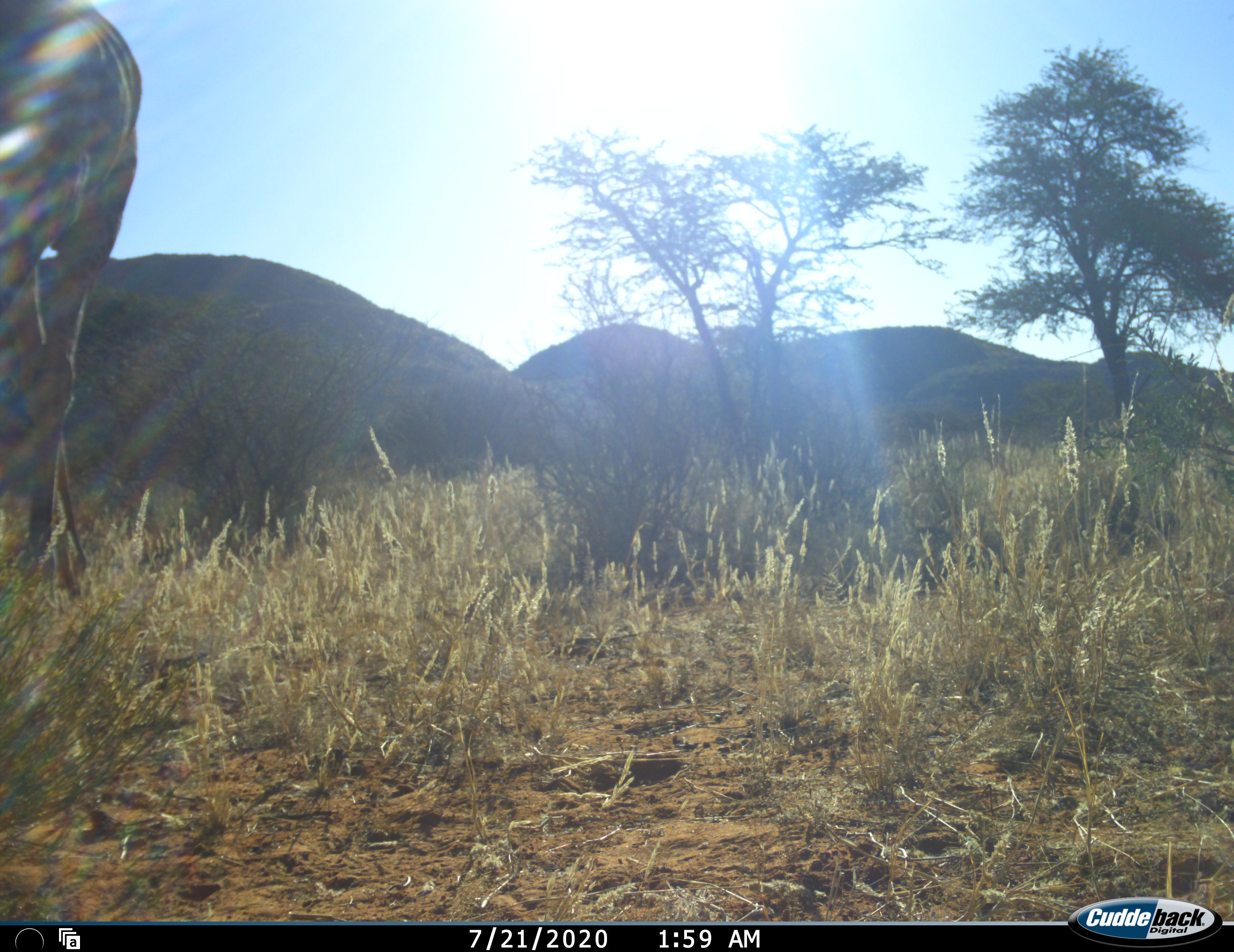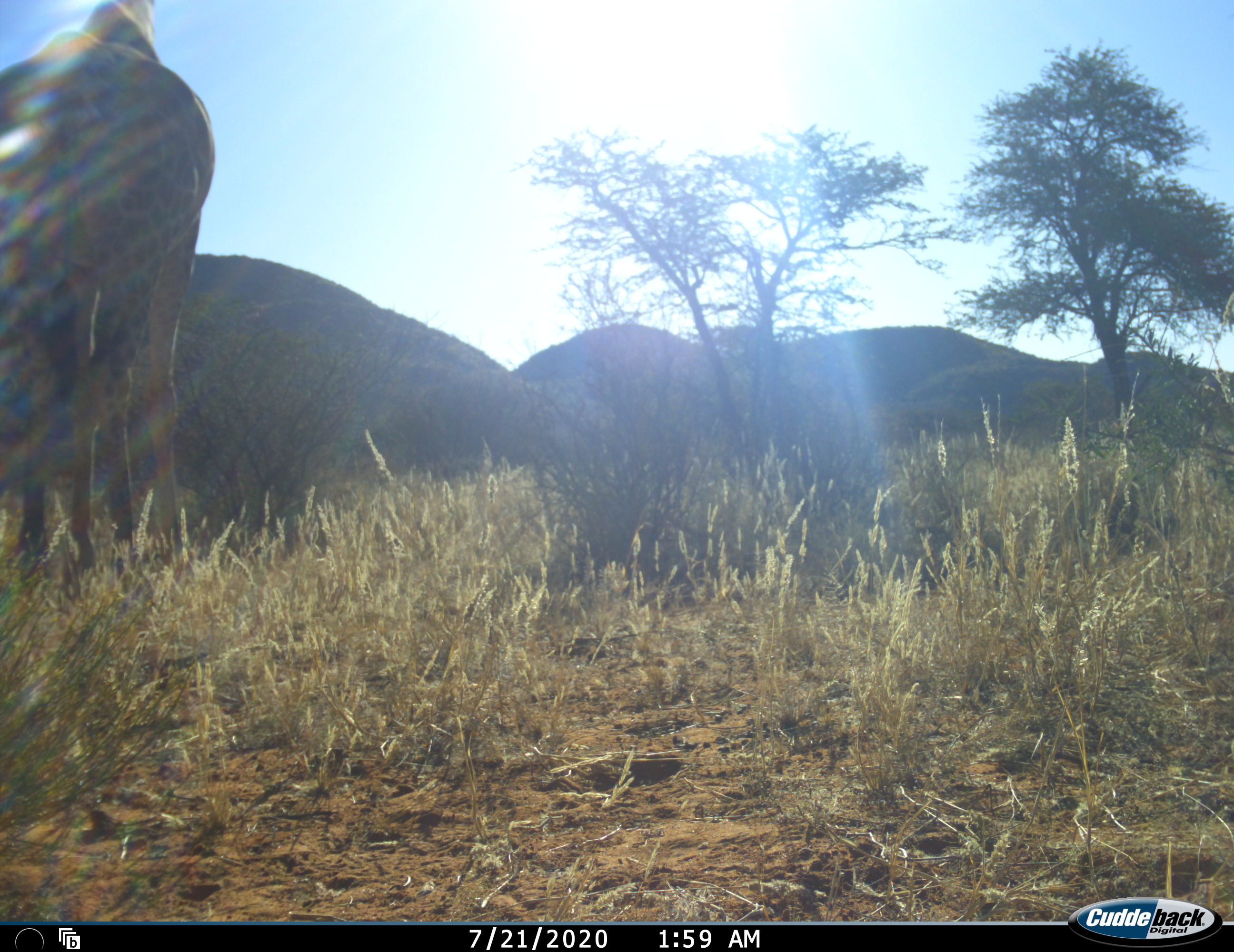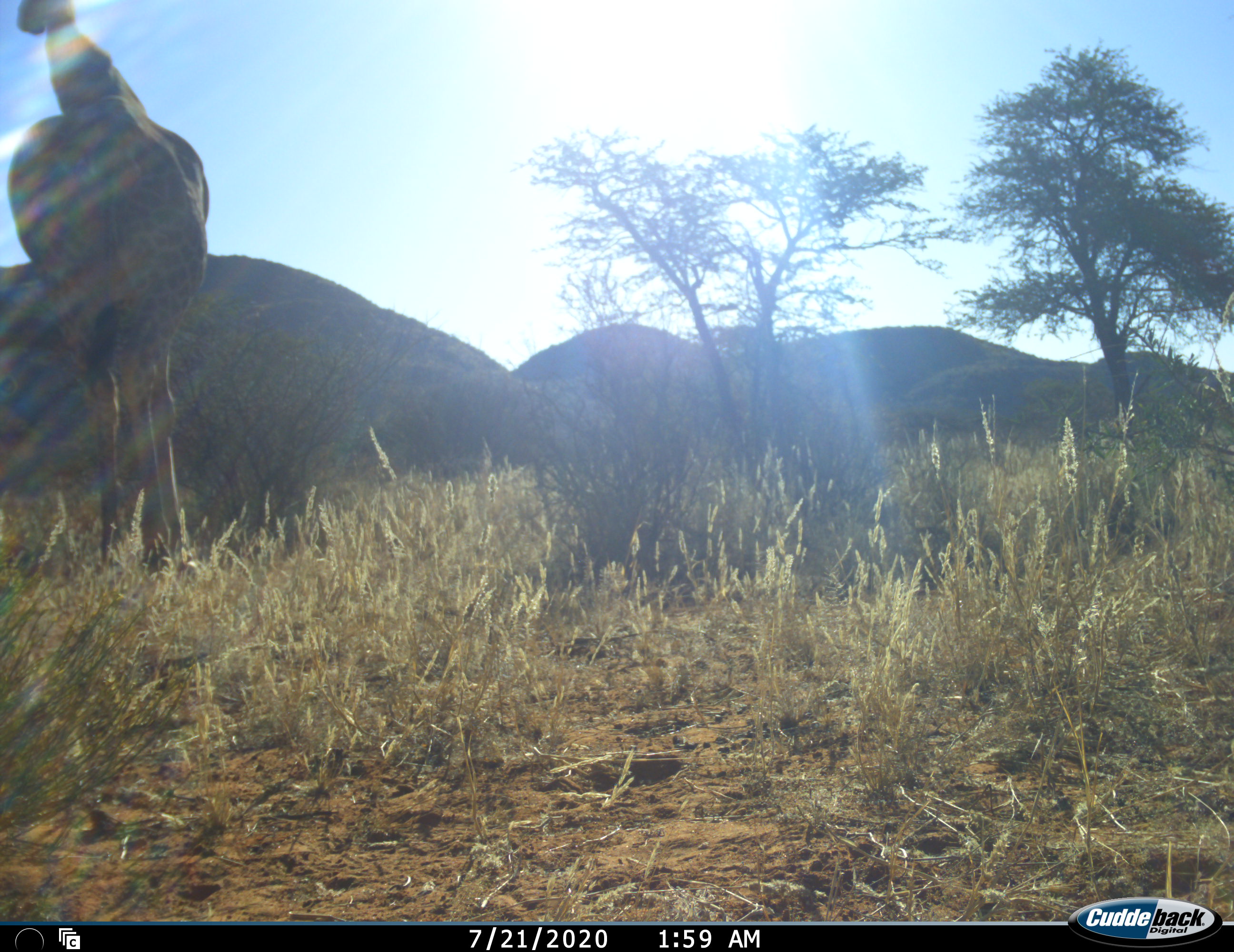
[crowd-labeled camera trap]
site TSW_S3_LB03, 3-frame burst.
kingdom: Animalia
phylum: Chordata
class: Mammalia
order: Artiodactyla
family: Giraffidae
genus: Giraffa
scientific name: Giraffa camelopardalis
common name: giraffe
Giraffe (Giraffa camelopardalis), count 1. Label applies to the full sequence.